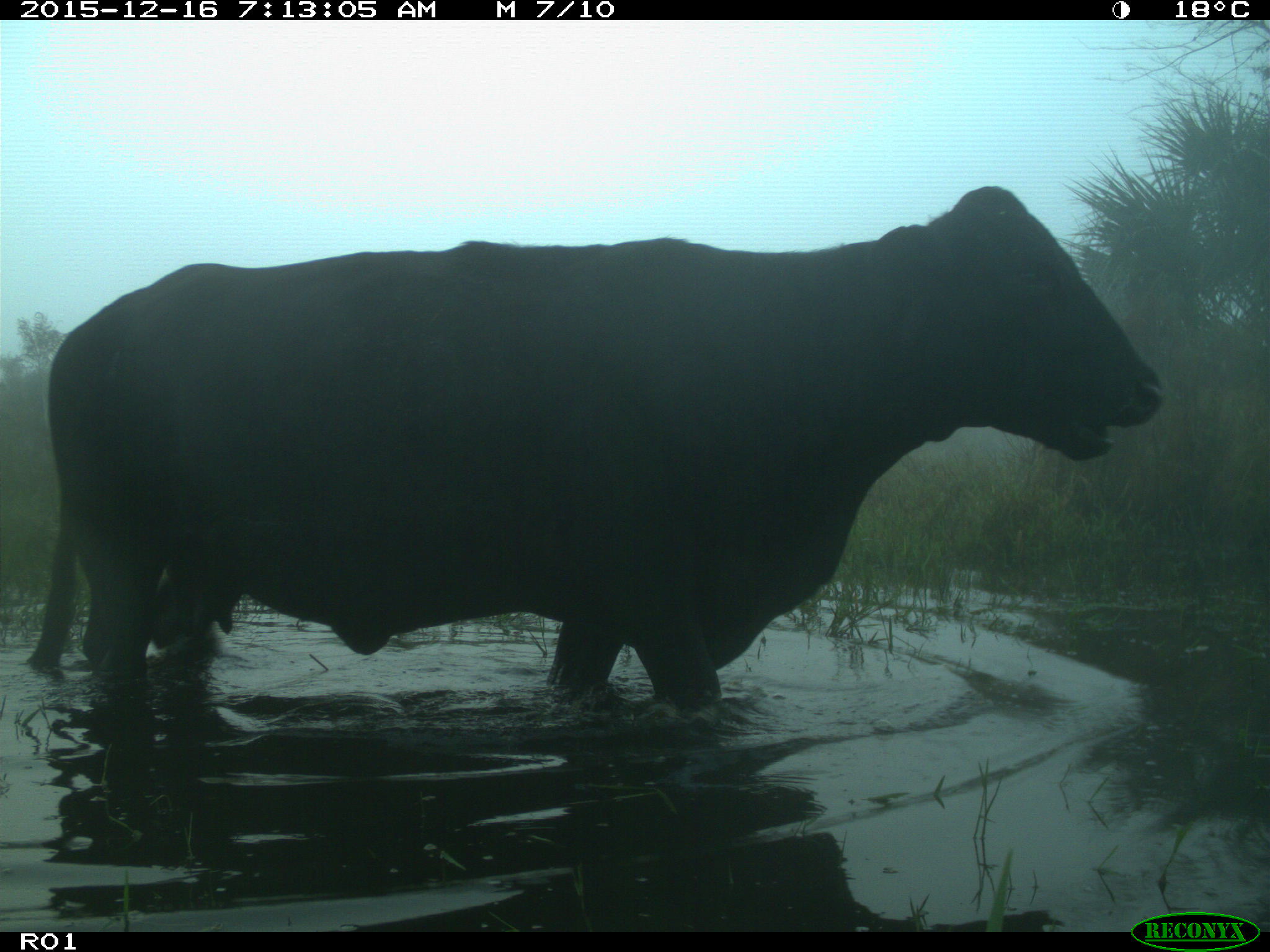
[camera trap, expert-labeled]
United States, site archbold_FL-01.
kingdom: Animalia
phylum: Chordata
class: Mammalia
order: Artiodactyla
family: Bovidae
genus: Bos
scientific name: Bos taurus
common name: domestic cow